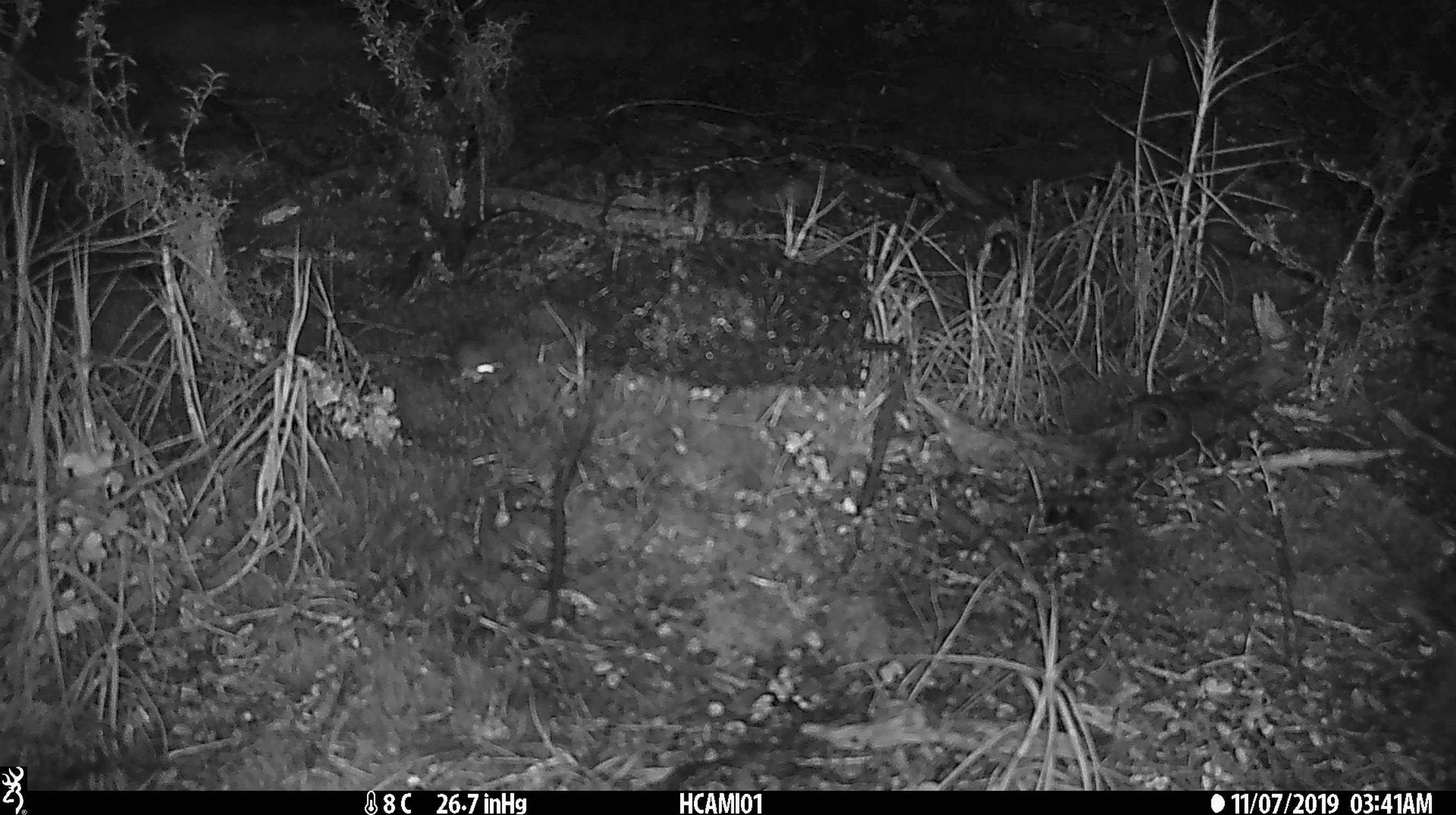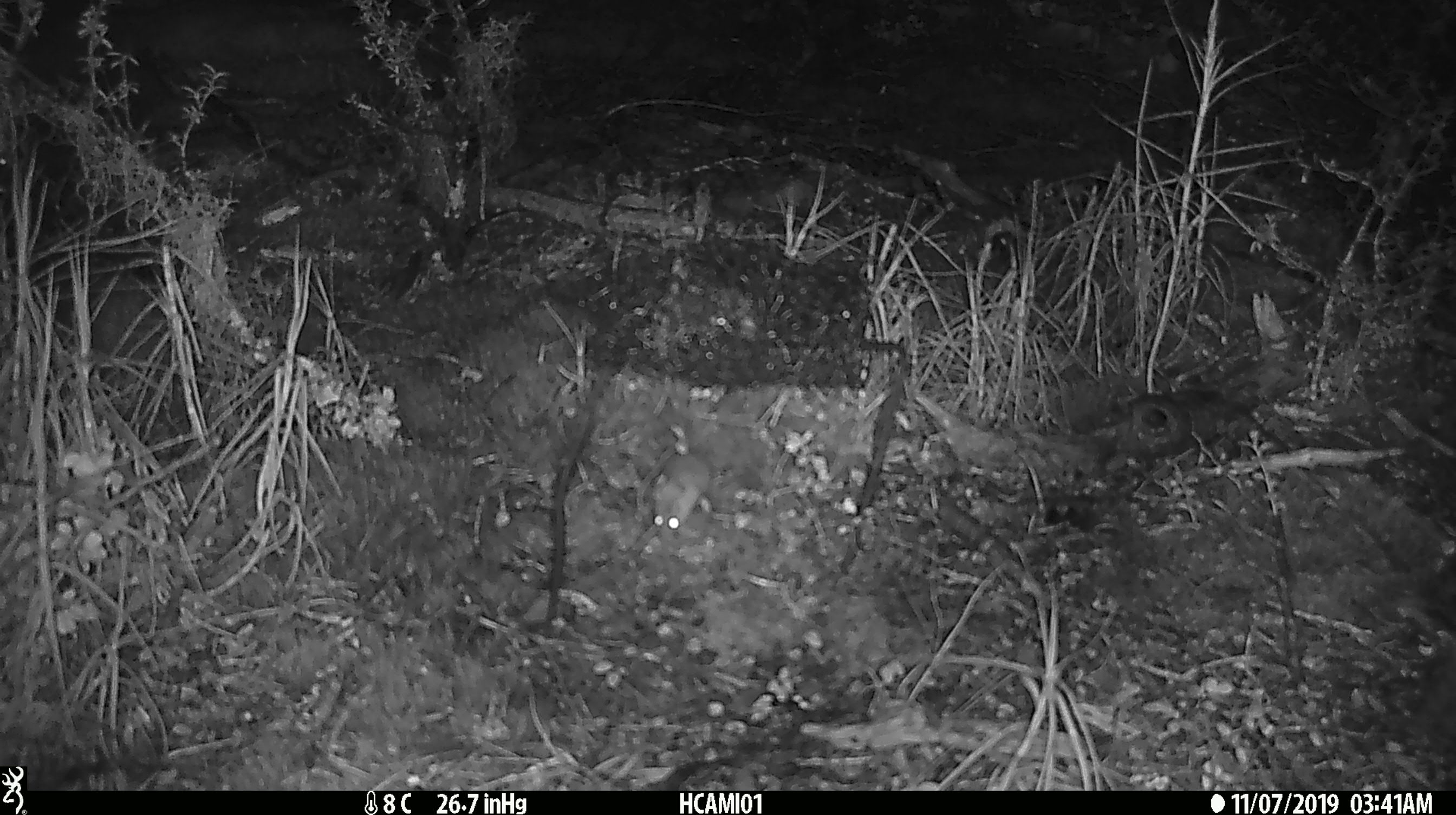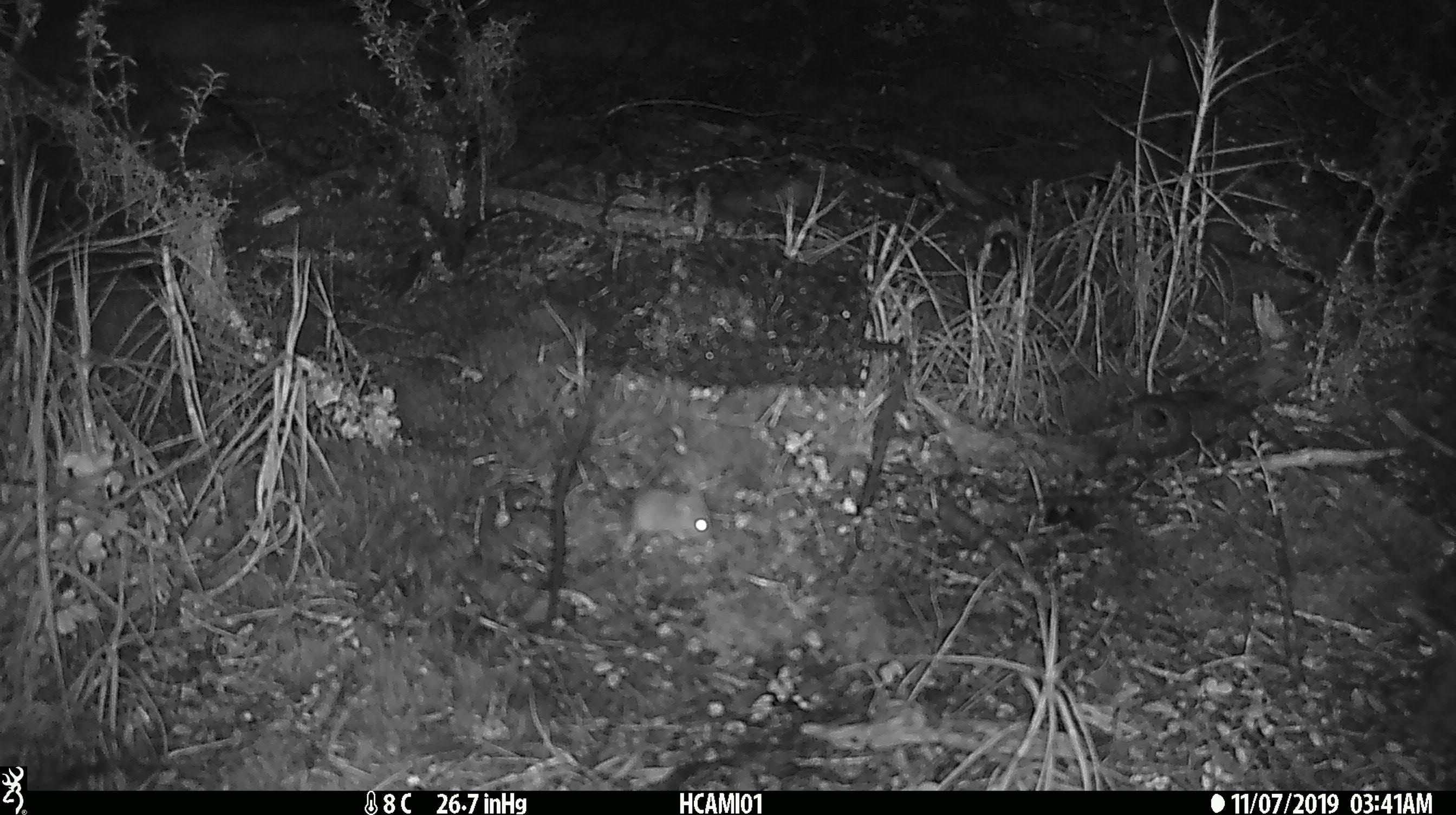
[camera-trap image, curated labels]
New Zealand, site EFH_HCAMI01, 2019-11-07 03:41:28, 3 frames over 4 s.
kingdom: Animalia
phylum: Chordata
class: Mammalia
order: Rodentia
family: Muridae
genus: Mus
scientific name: Mus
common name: mouse